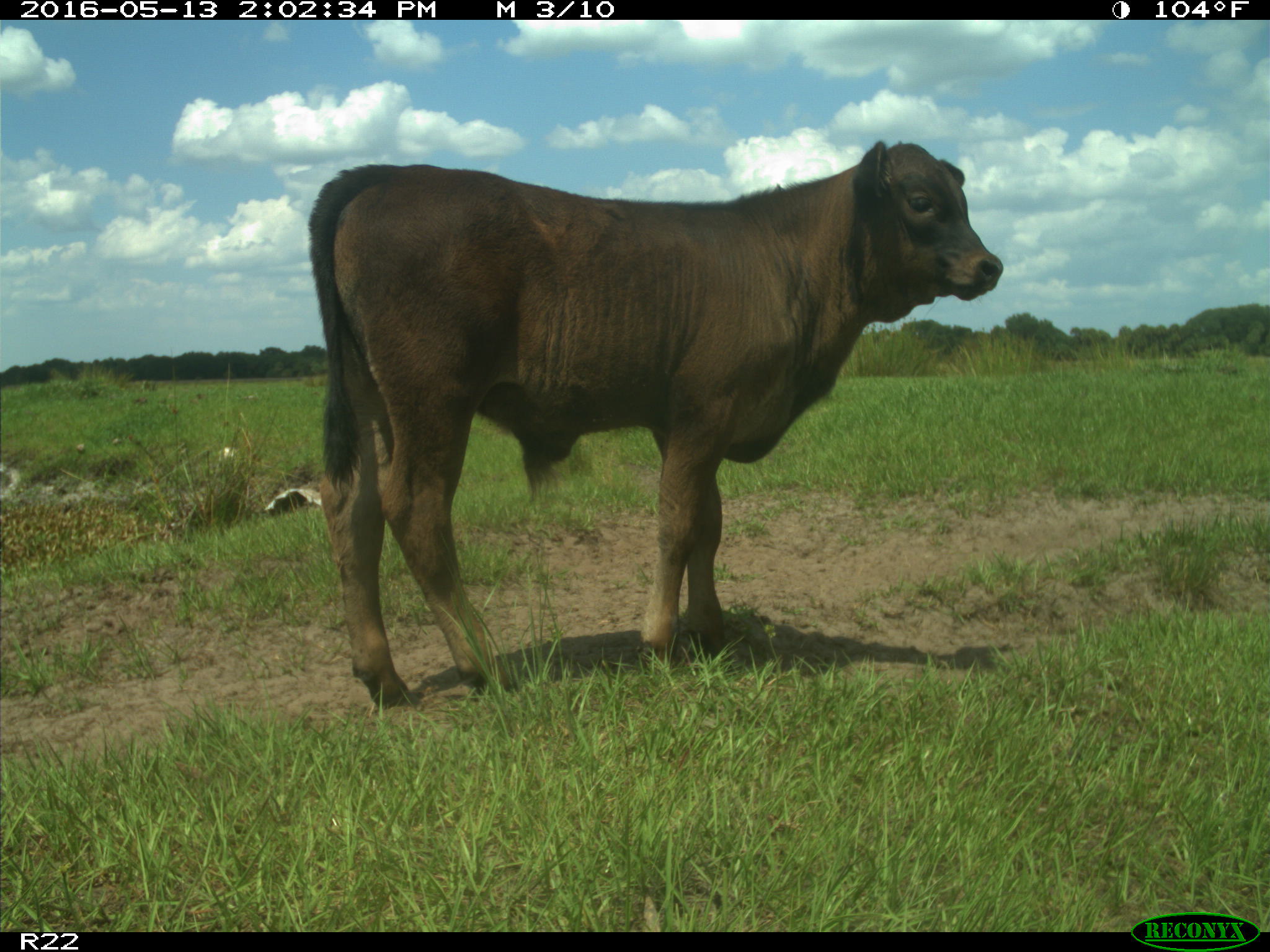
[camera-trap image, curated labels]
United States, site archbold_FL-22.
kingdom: Animalia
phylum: Chordata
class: Mammalia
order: Artiodactyla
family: Bovidae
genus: Bos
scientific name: Bos taurus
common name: domestic cow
Bos taurus (domestic cow).